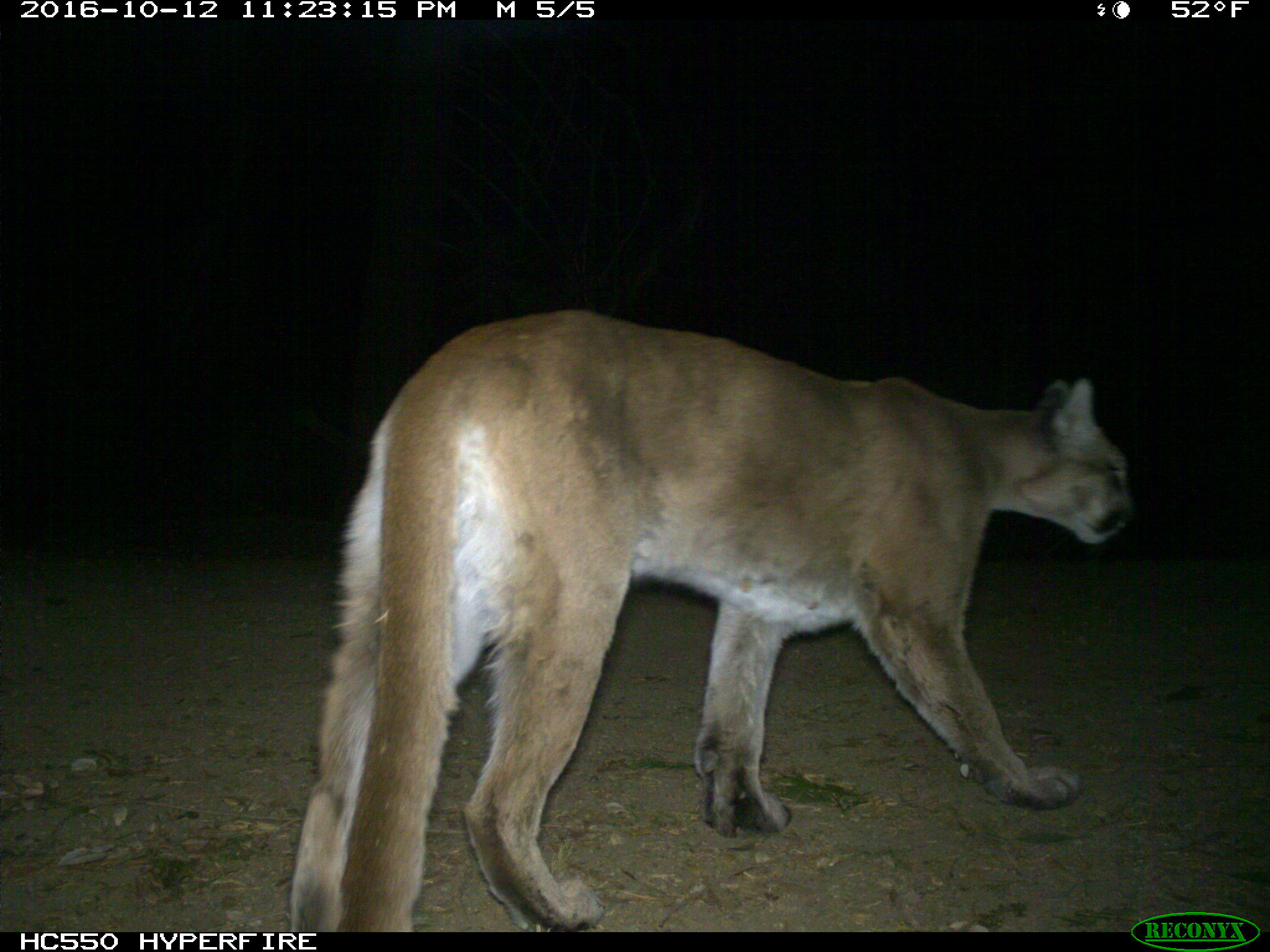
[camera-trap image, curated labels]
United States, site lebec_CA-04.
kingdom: Animalia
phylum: Chordata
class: Mammalia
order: Carnivora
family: Felidae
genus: Puma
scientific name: Puma concolor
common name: mountain lion